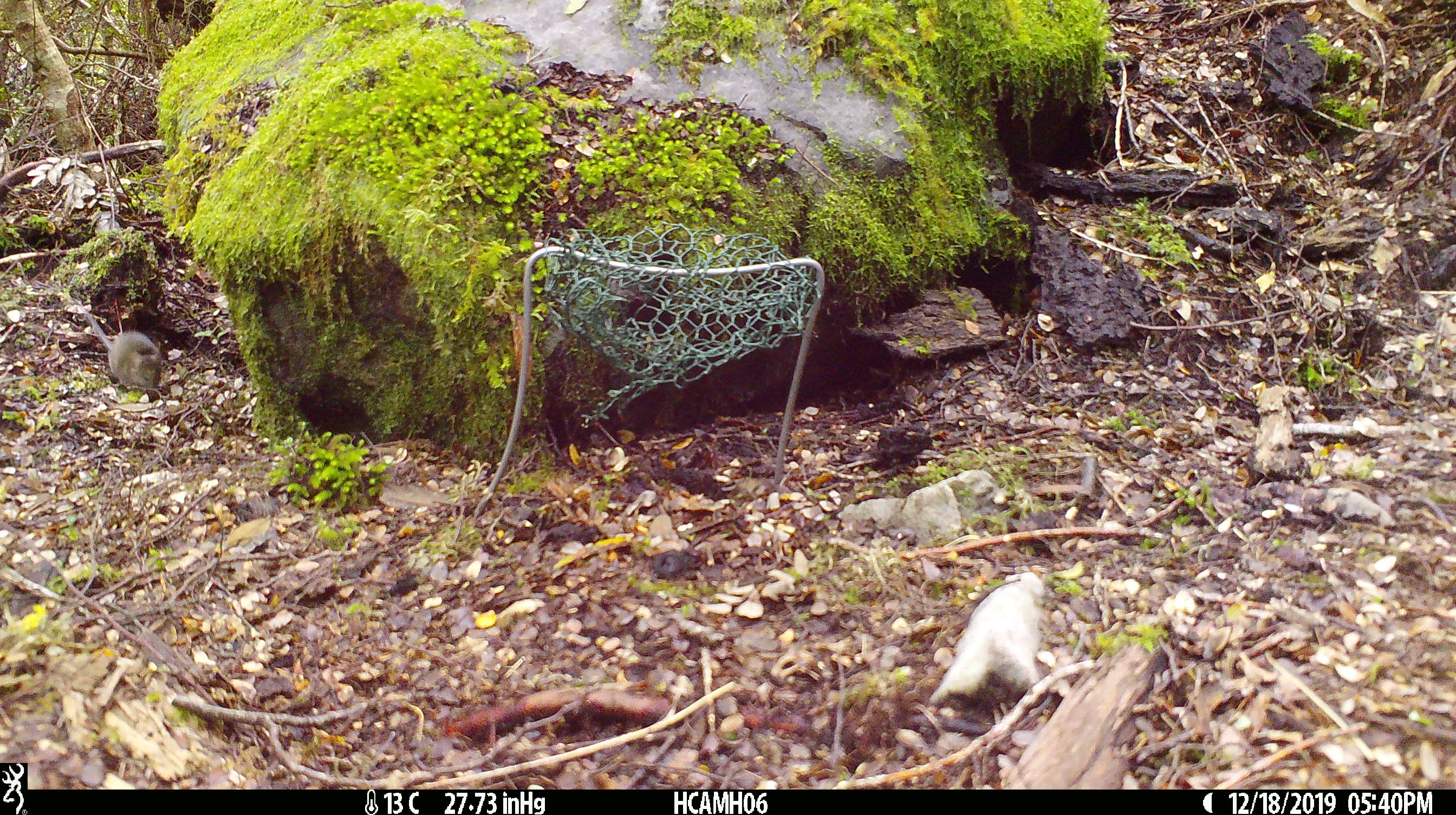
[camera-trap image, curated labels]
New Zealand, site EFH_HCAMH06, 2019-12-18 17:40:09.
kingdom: Animalia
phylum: Chordata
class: Mammalia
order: Rodentia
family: Muridae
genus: Mus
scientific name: Mus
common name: mouse